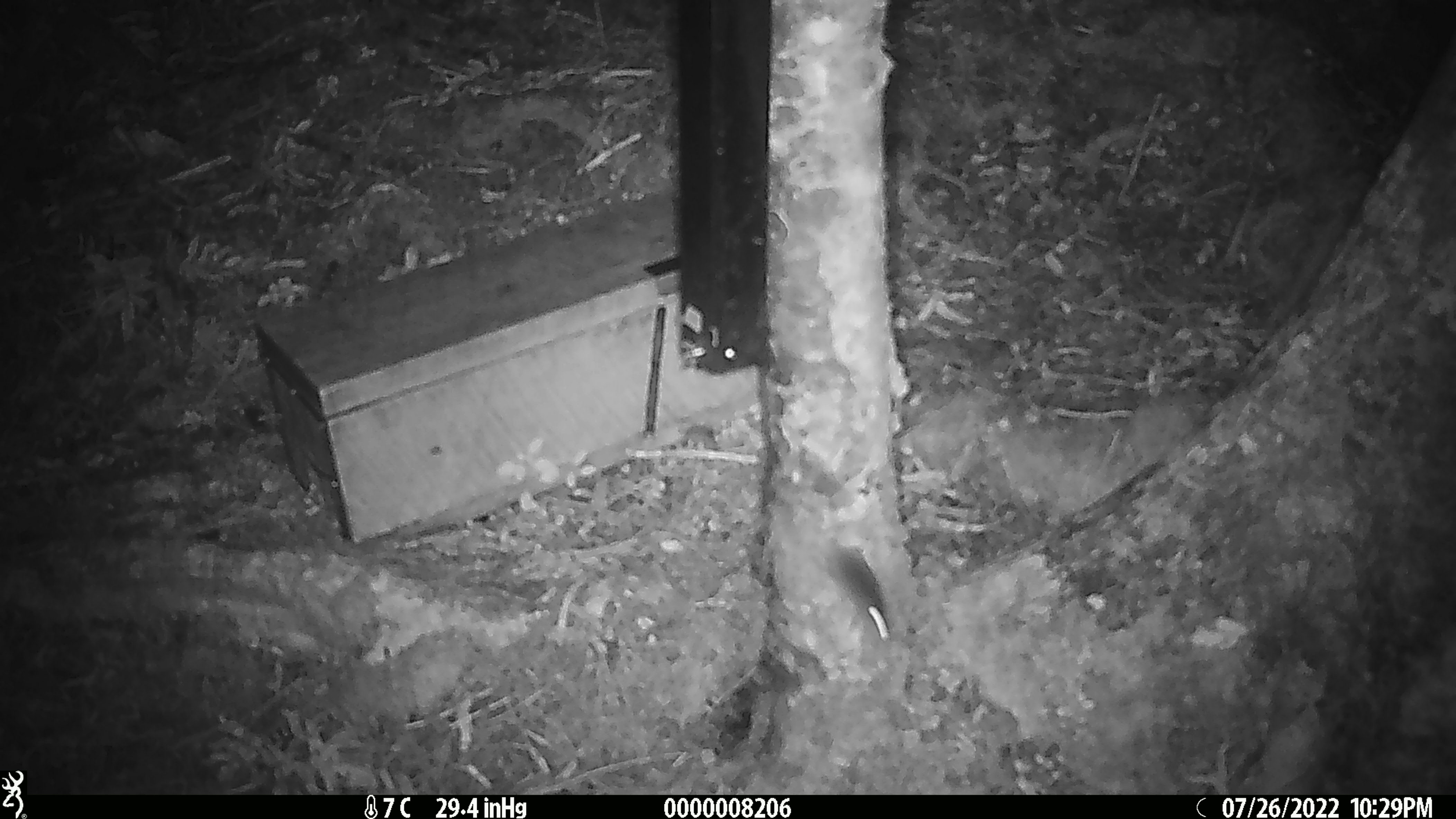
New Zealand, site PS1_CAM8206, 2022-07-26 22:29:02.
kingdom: Animalia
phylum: Chordata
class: Mammalia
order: Rodentia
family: Muridae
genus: Mus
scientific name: Mus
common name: mouse